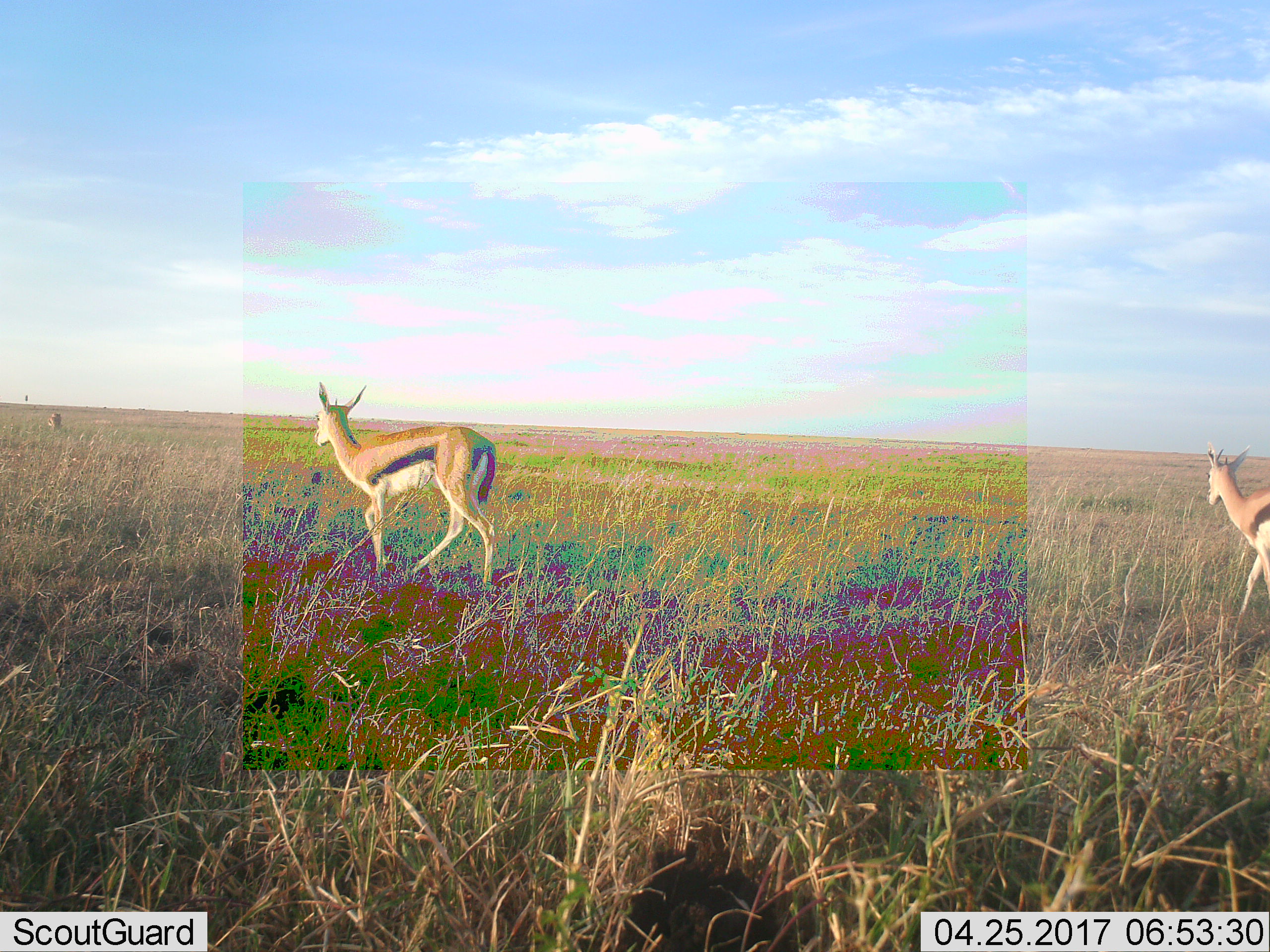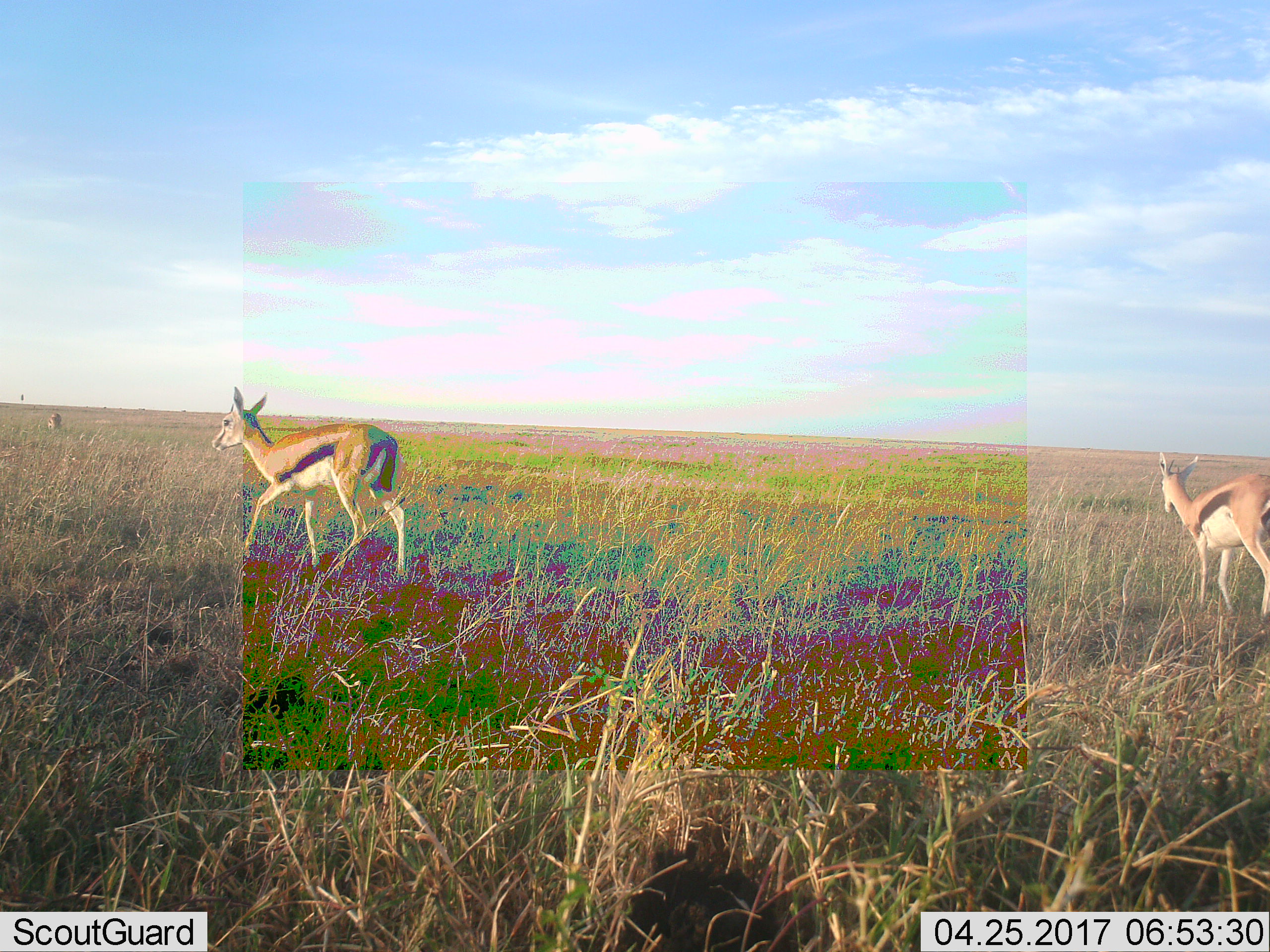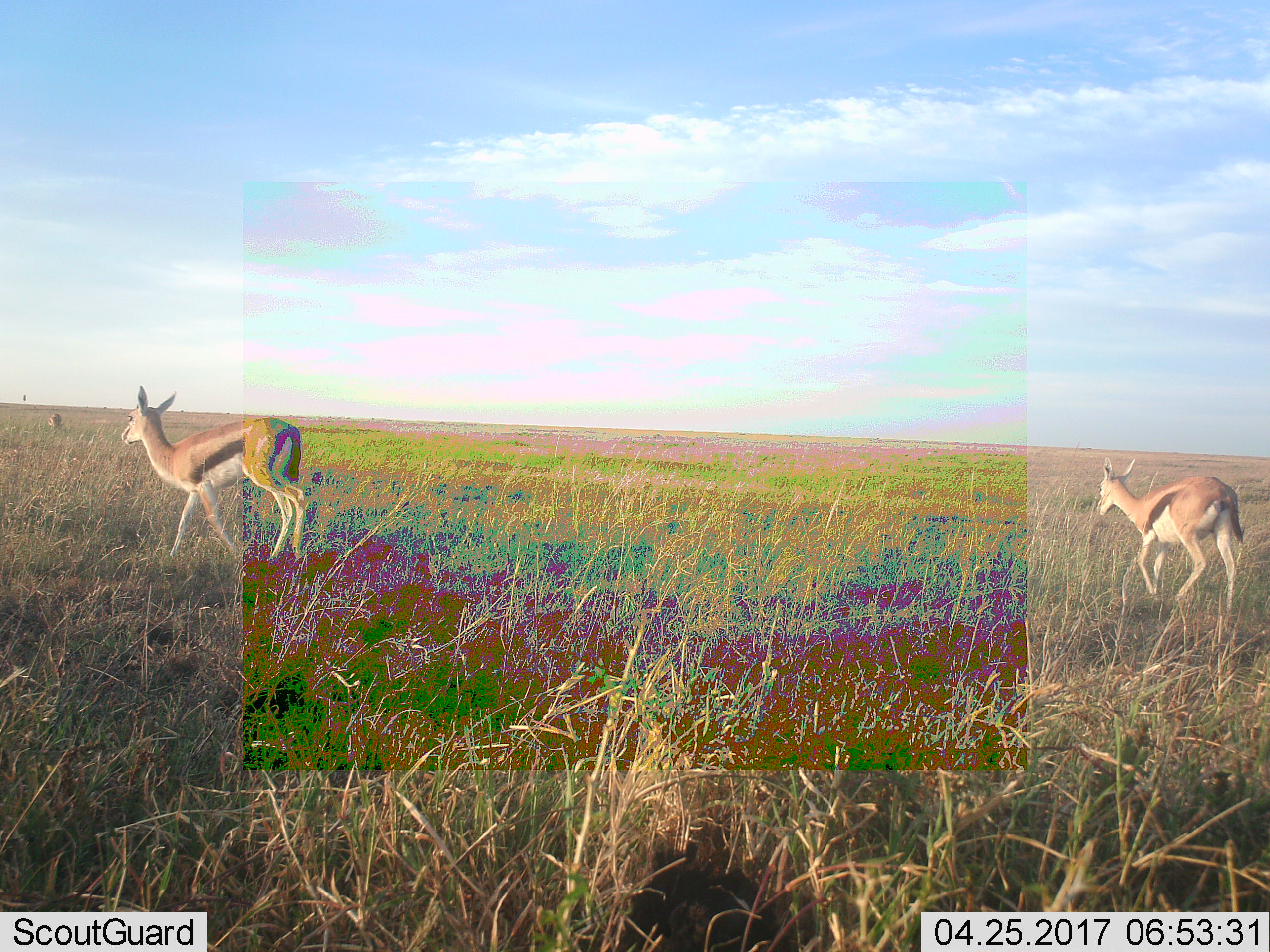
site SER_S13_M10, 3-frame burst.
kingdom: Animalia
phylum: Chordata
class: Mammalia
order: Artiodactyla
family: Bovidae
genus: Eudorcas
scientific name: Eudorcas thomsonii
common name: thomson's gazelle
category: gazellethomsons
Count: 2.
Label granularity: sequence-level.